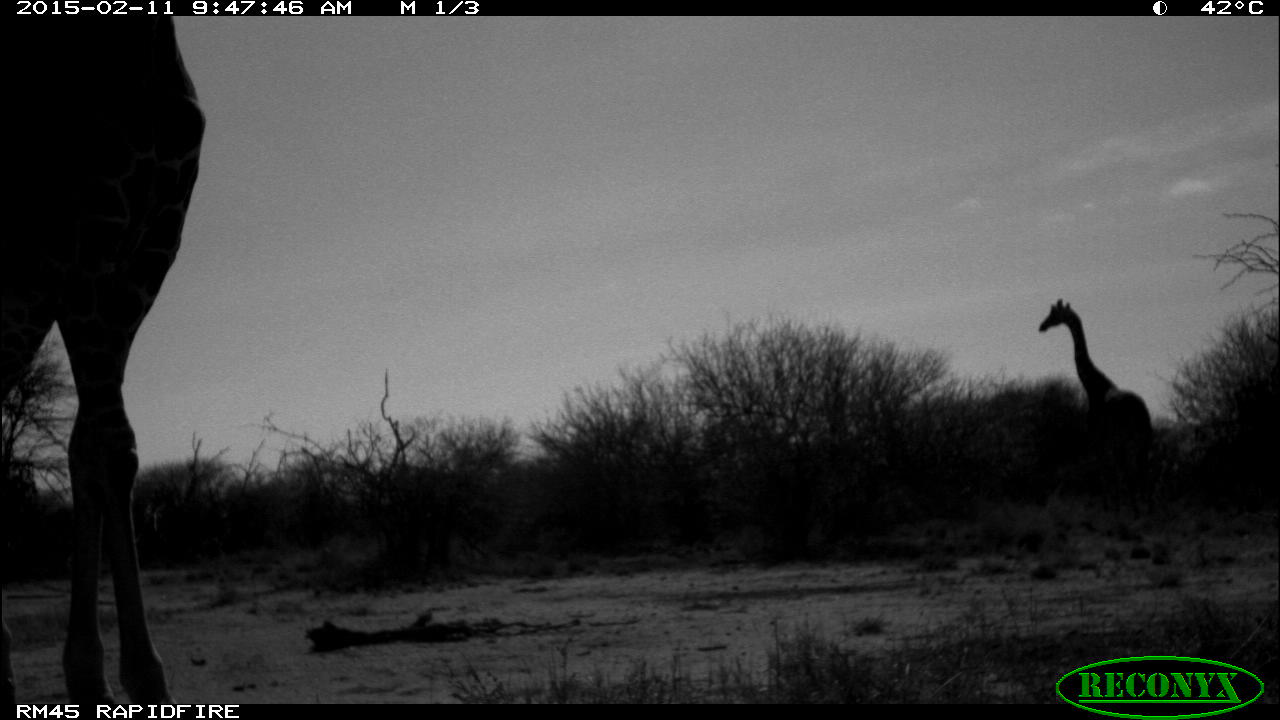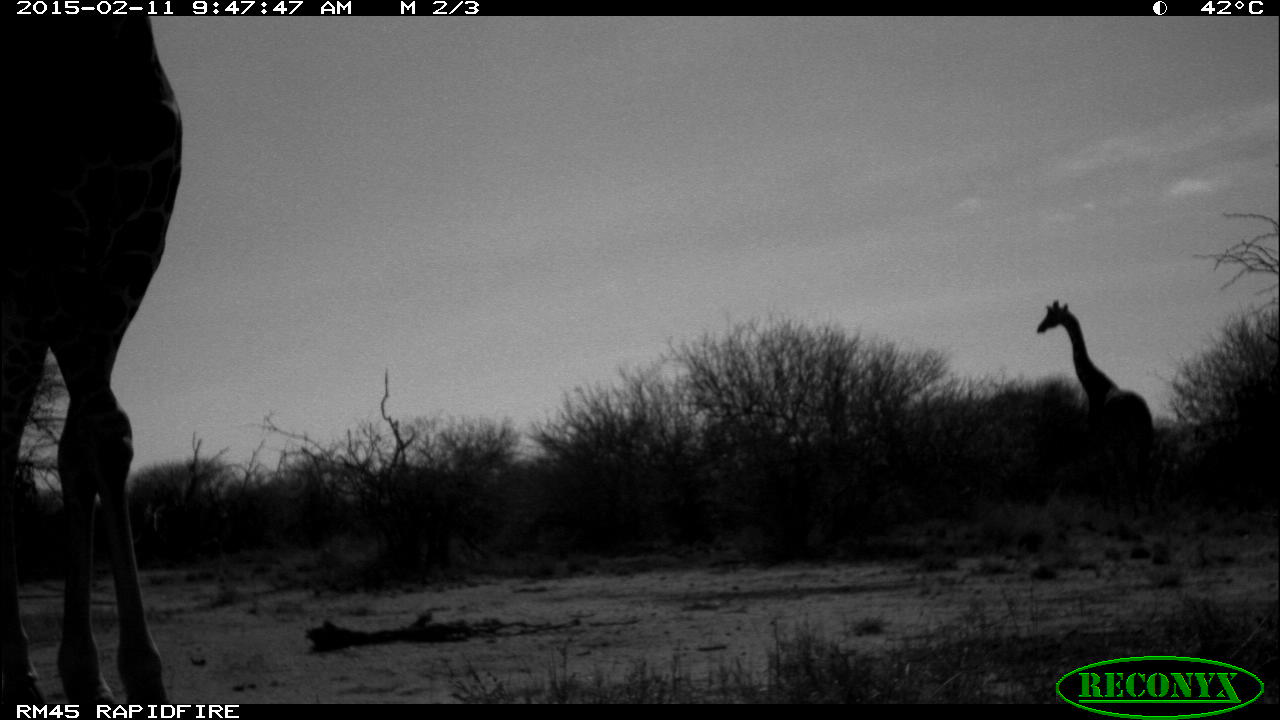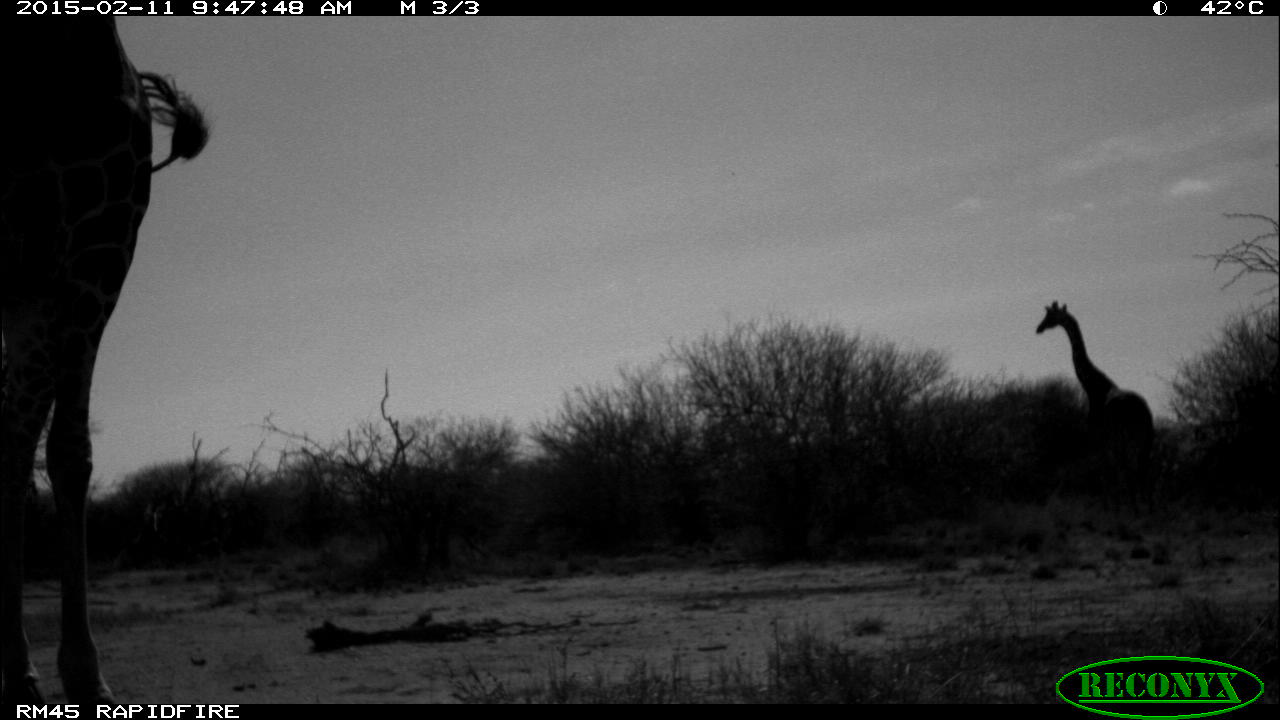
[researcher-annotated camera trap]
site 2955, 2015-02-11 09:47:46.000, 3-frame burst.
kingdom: Animalia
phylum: Chordata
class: Mammalia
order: Artiodactyla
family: Giraffidae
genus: Giraffa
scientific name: Giraffa camelopardalis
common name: giraffe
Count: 2.